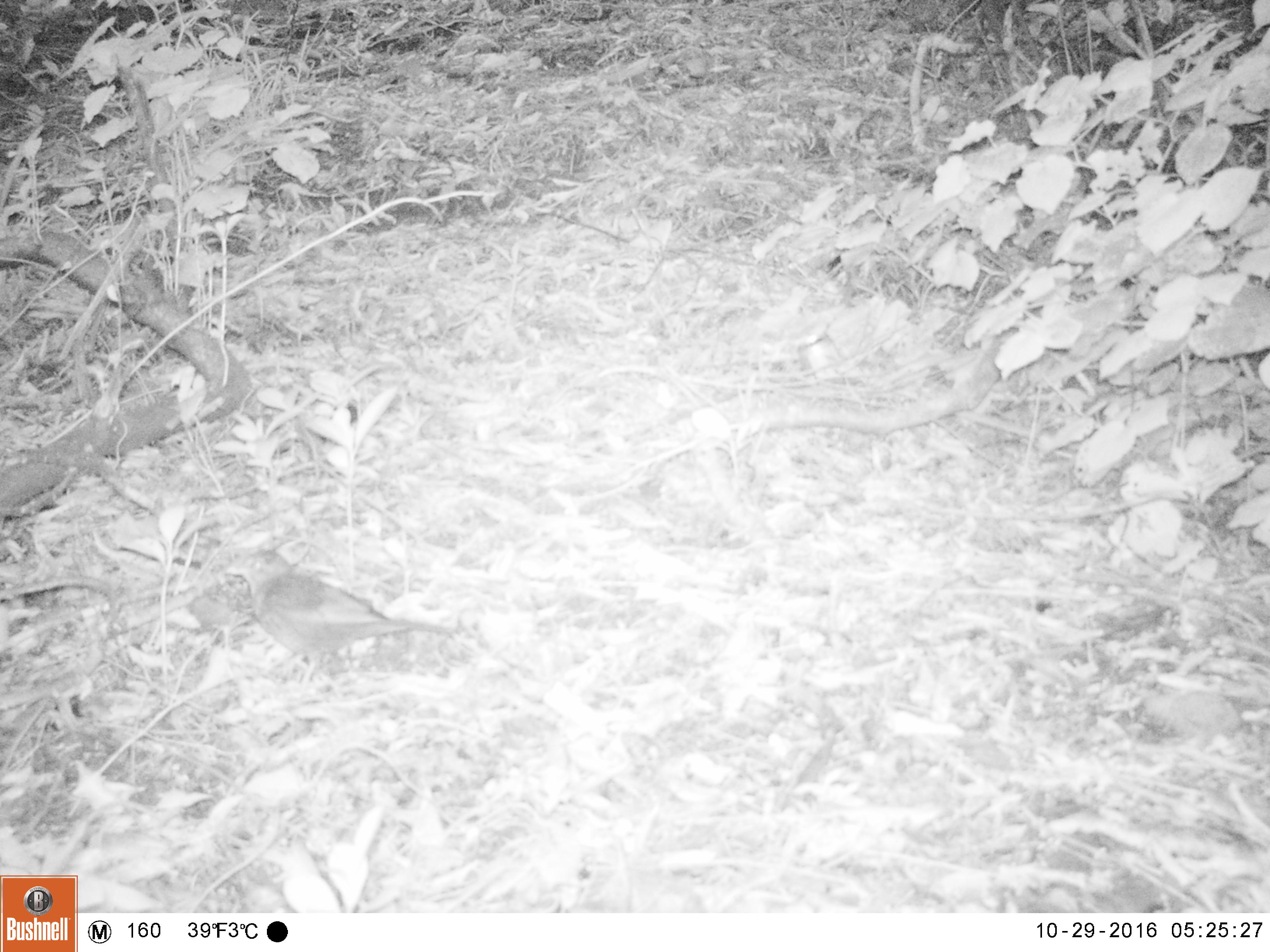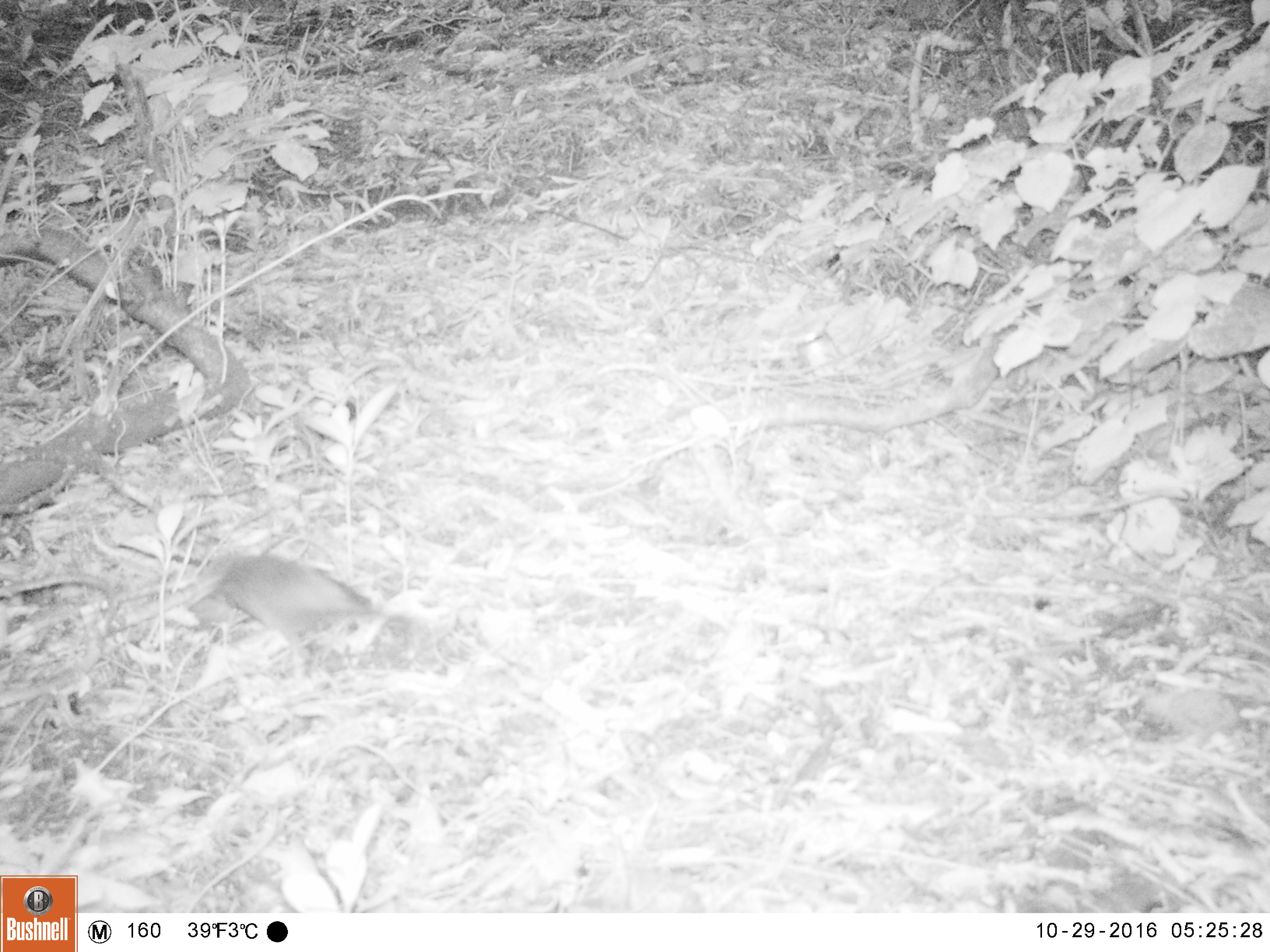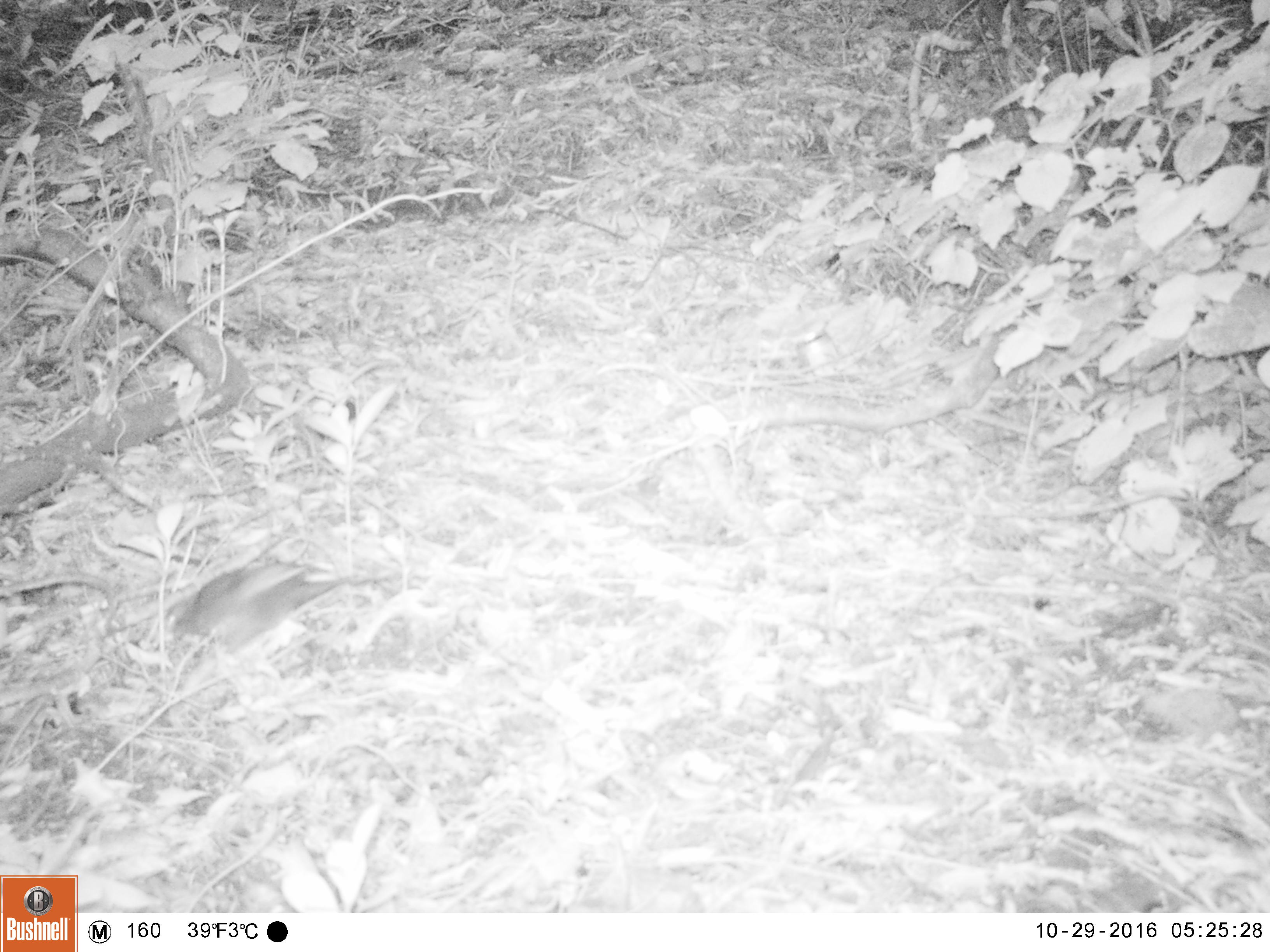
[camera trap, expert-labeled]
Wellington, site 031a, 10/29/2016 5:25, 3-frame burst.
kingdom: Animalia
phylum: Chordata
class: Aves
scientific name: Aves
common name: bird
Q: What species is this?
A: Bird (Aves).